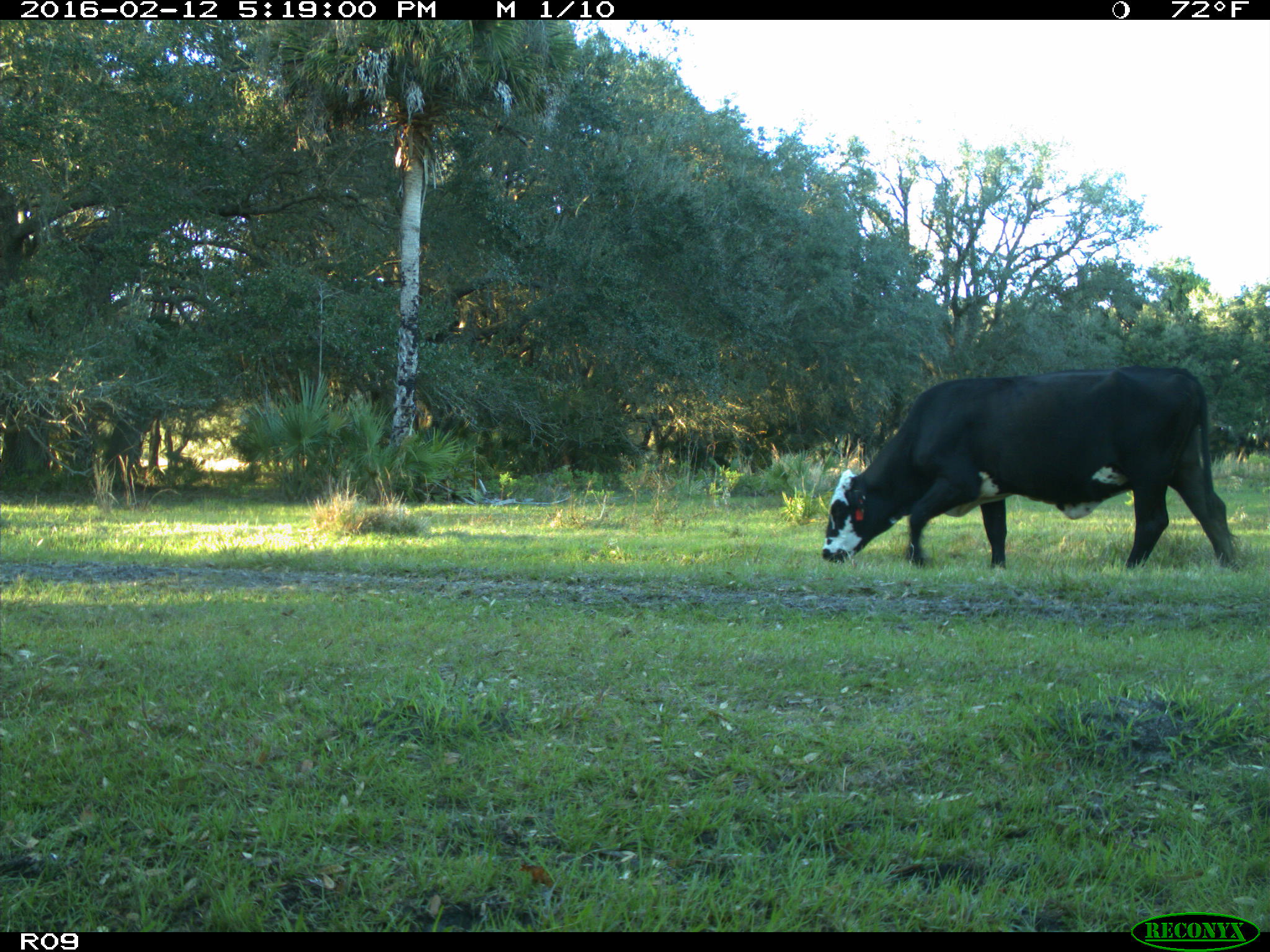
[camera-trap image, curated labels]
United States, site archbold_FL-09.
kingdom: Animalia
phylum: Chordata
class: Mammalia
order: Artiodactyla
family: Bovidae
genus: Bos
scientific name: Bos taurus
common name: domestic cow